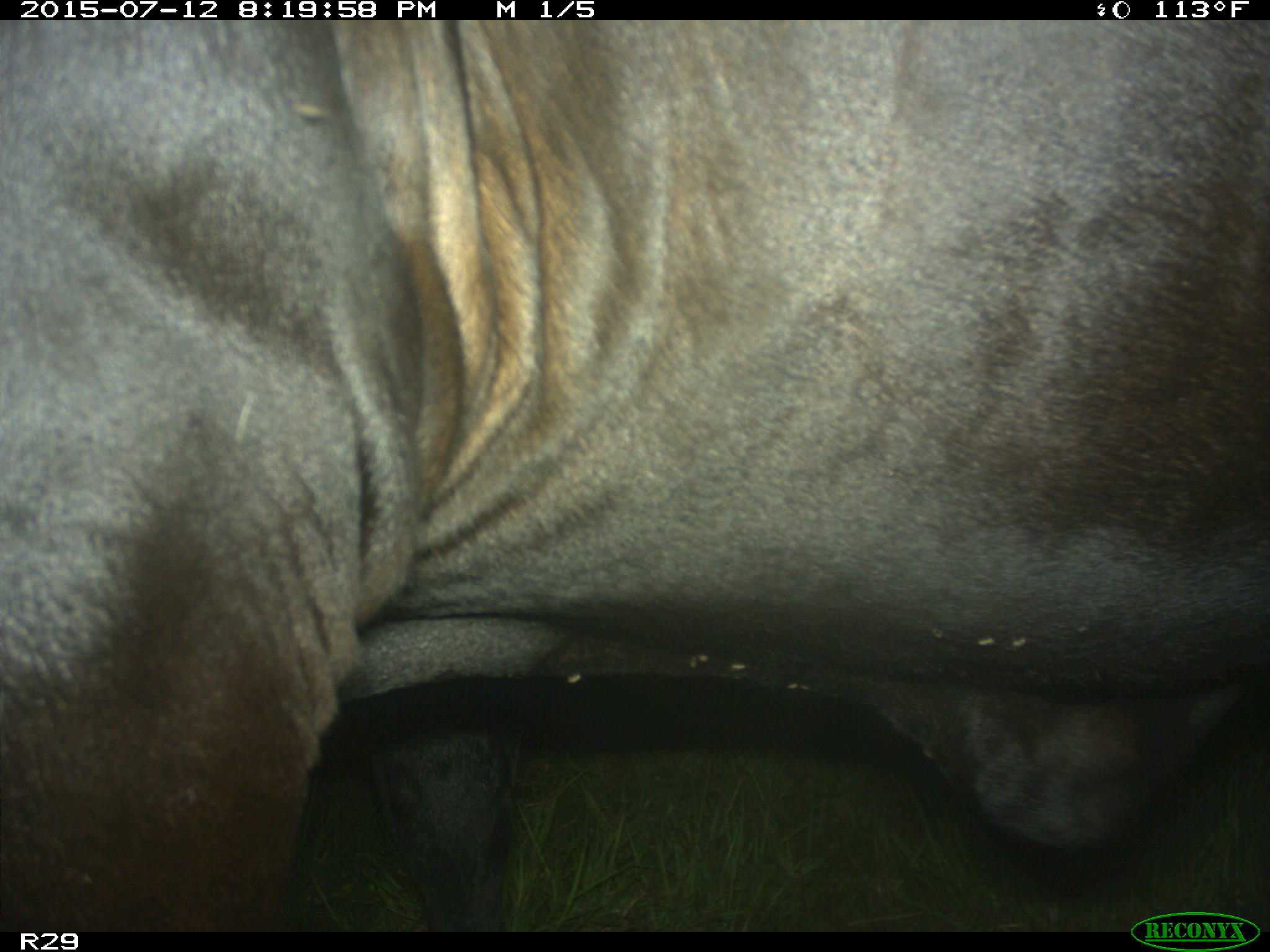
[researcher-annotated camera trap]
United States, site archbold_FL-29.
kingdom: Animalia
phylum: Chordata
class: Mammalia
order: Artiodactyla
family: Bovidae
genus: Bos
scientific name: Bos taurus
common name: domestic cow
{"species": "Bos taurus (domestic cow)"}